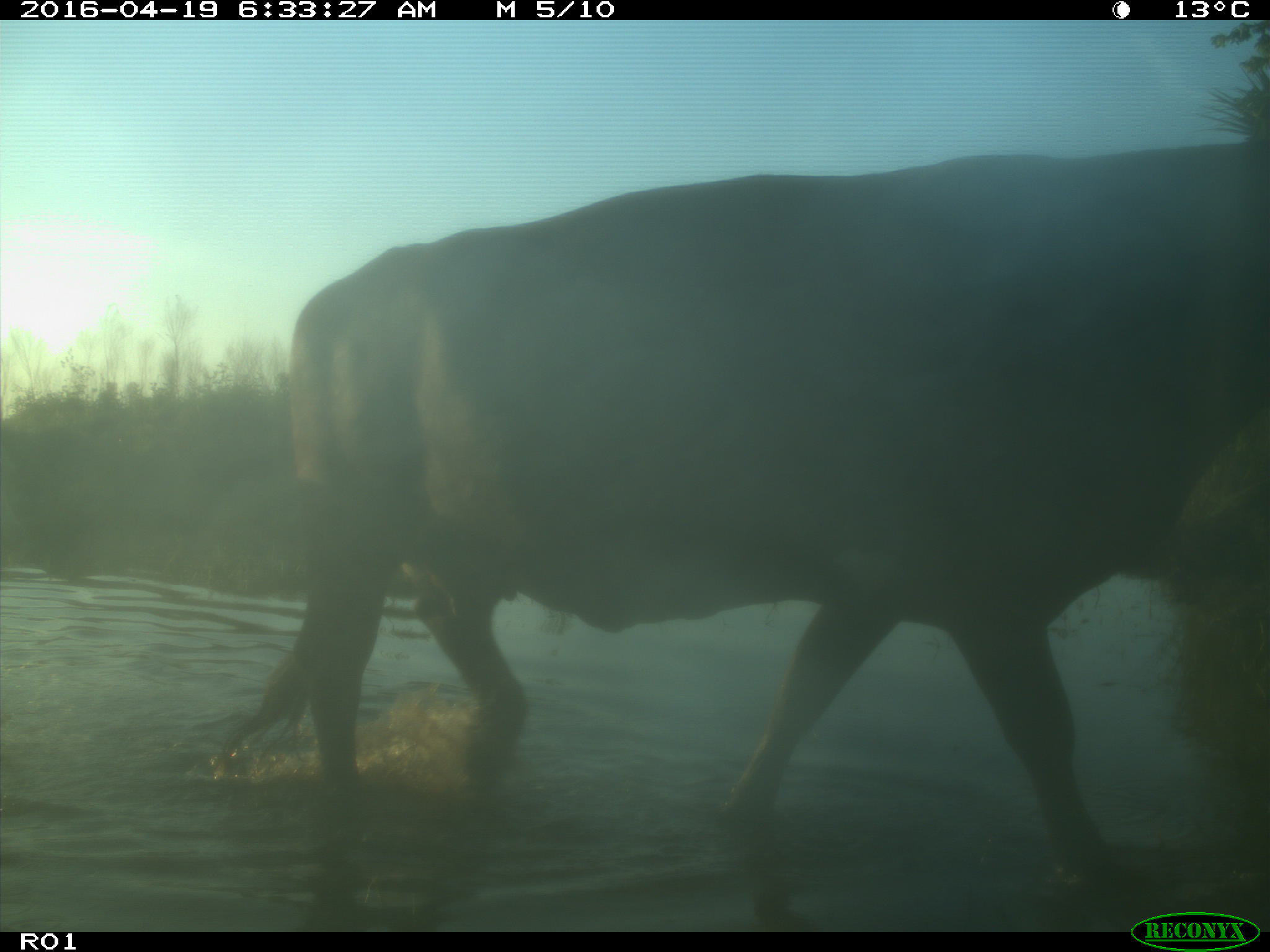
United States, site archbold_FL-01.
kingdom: Animalia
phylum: Chordata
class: Mammalia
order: Artiodactyla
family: Bovidae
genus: Bos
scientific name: Bos taurus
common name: domestic cow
Bos taurus (domestic cow).